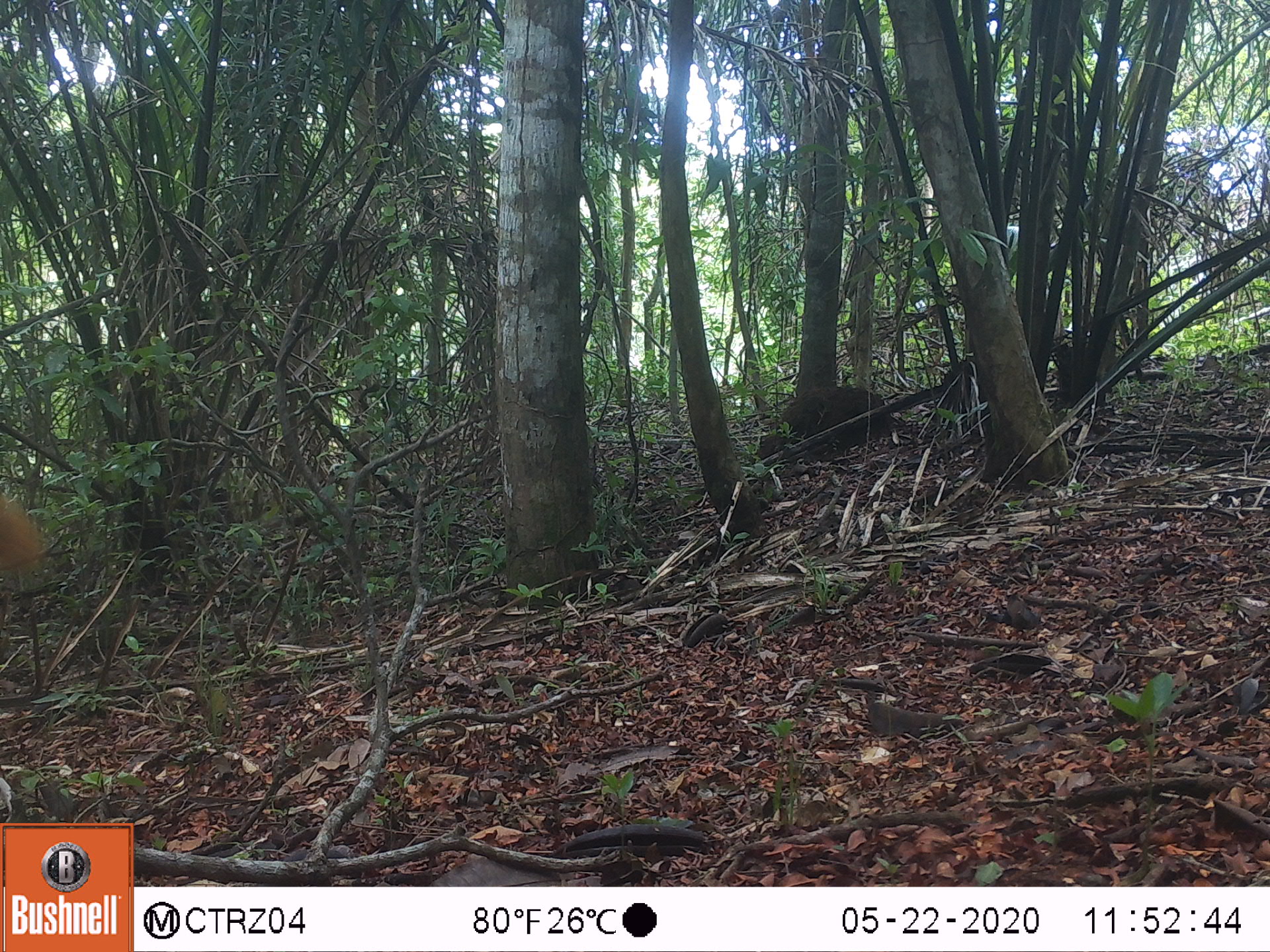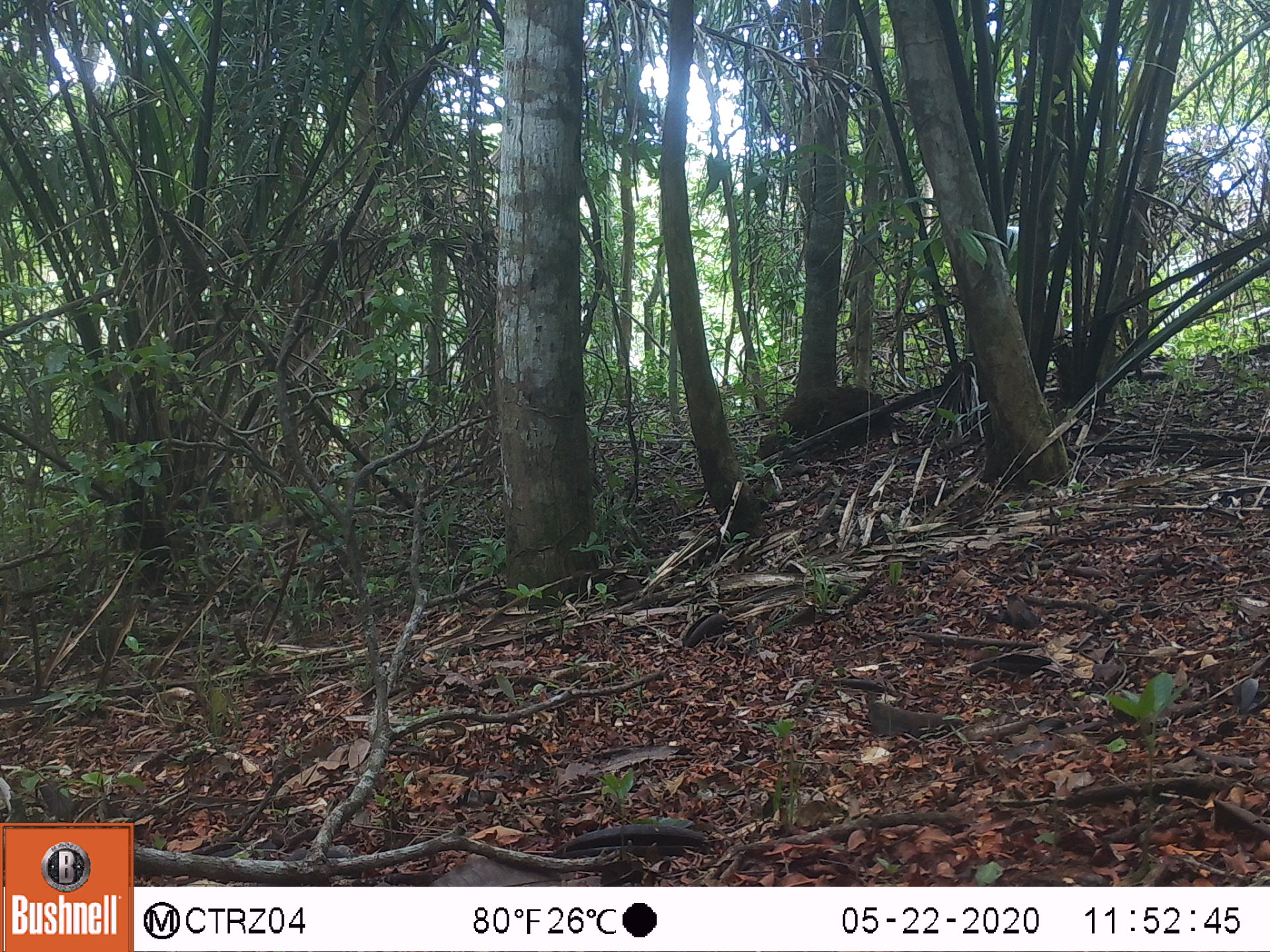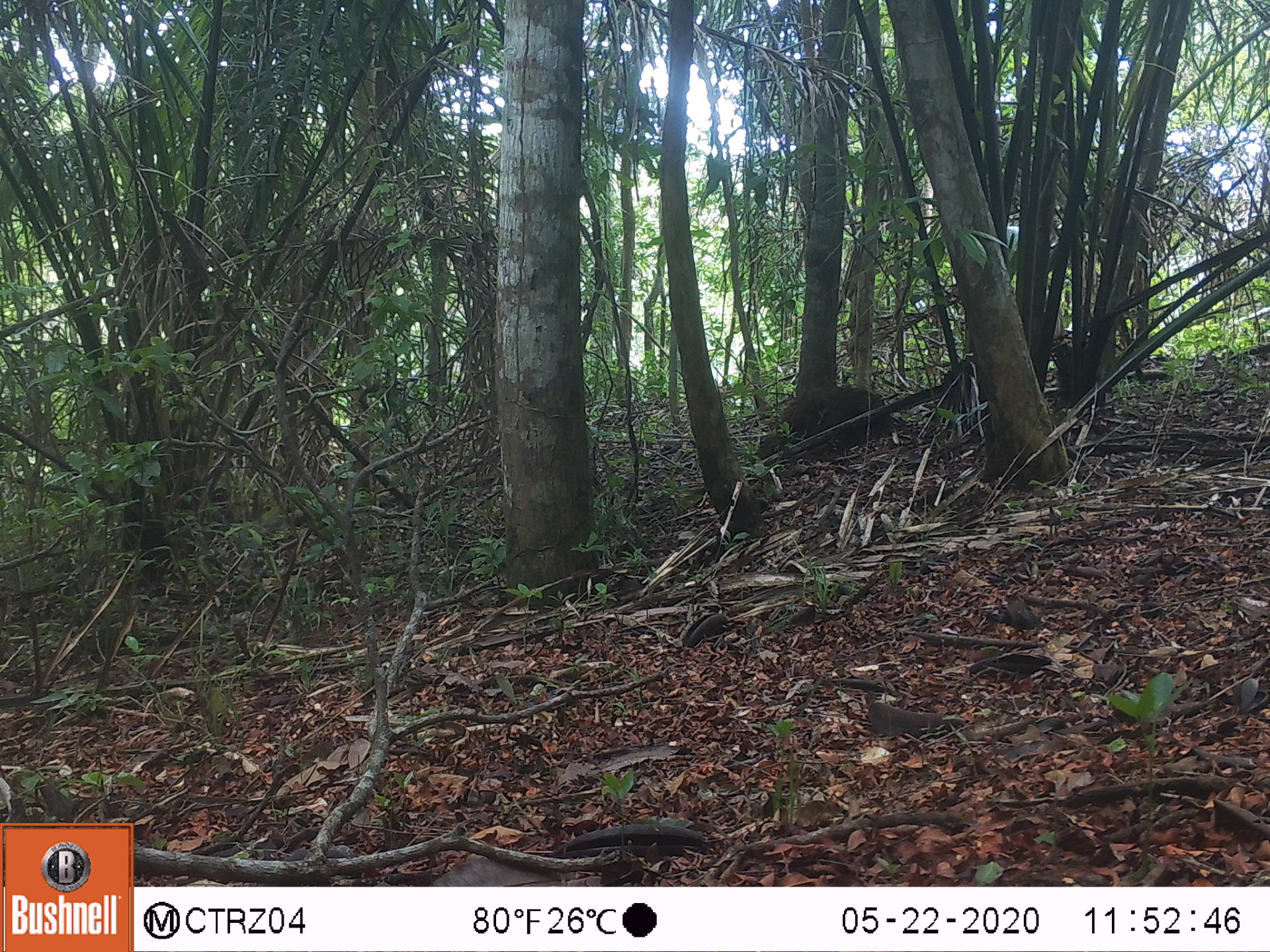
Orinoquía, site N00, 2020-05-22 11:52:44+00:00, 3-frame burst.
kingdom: Animalia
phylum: Chordata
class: Mammalia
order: Rodentia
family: Sciuridae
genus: Sciurus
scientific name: Sciurus igniventris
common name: northern amazon red squirrel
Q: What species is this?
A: Northern amazon red squirrel (Sciurus igniventris).